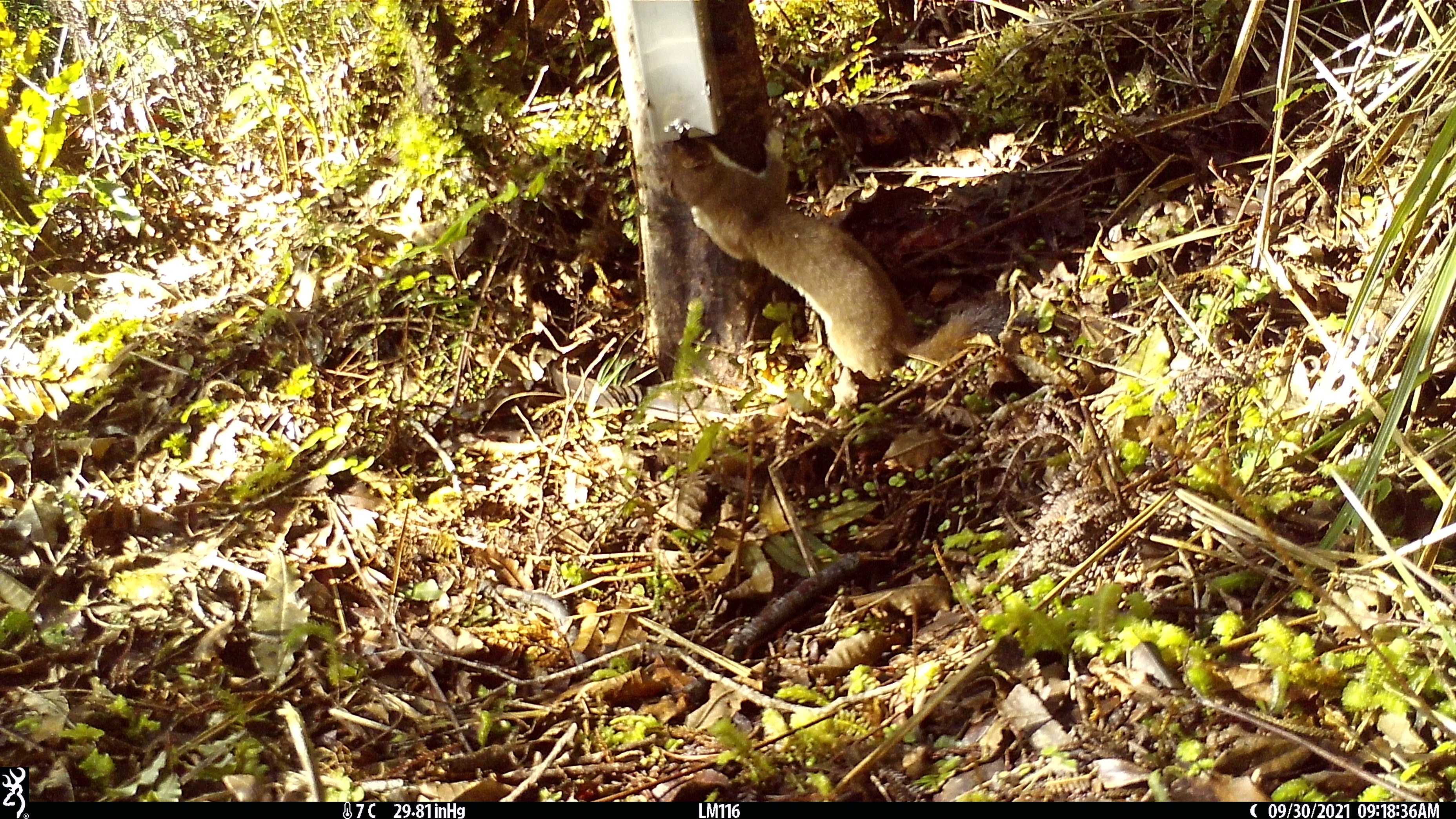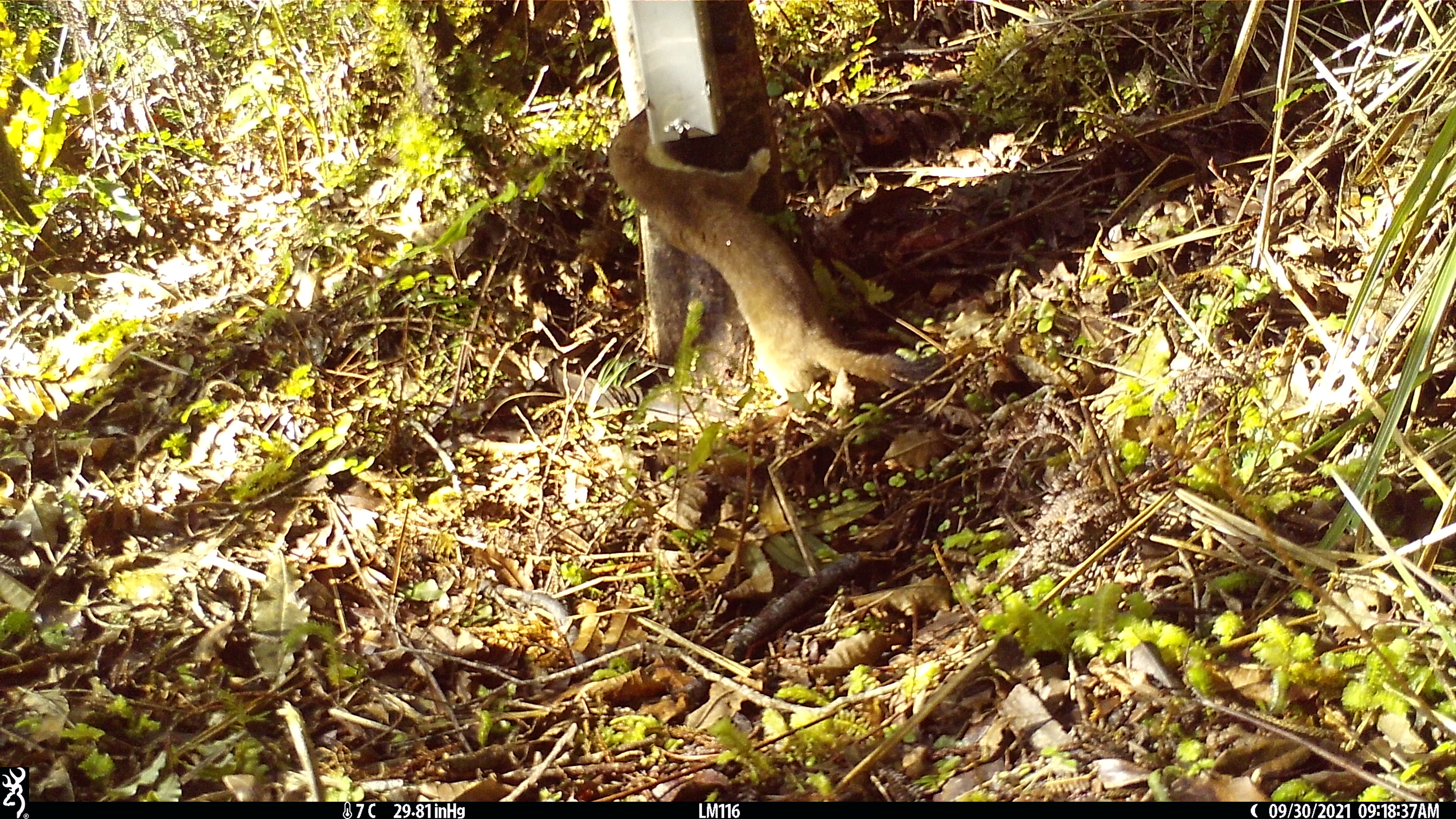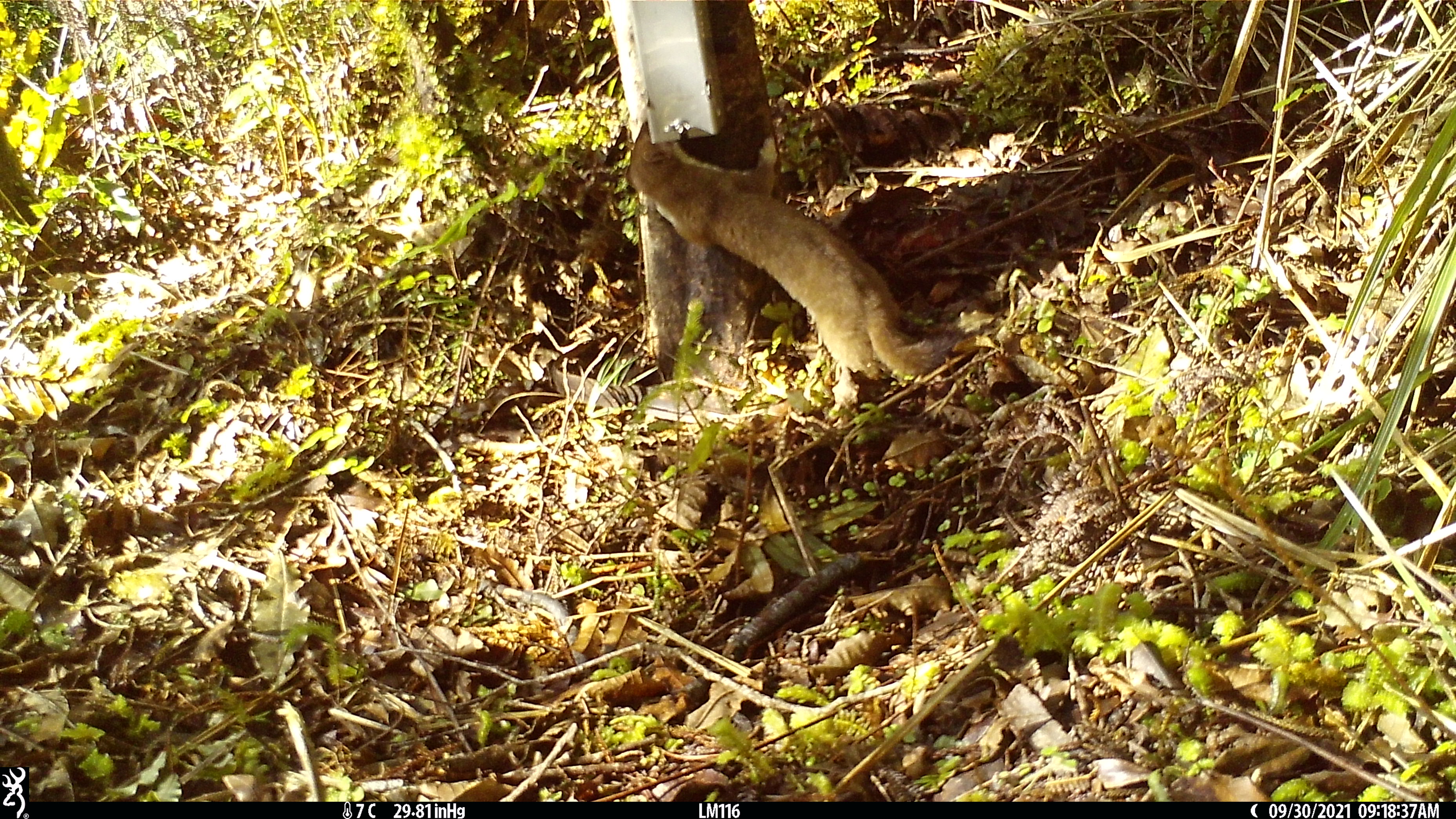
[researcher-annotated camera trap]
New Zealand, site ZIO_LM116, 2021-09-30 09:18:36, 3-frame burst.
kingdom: Animalia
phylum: Chordata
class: Mammalia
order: Carnivora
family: Mustelidae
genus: Mustela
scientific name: Mustela erminea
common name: stoat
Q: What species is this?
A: Stoat (Mustela erminea).